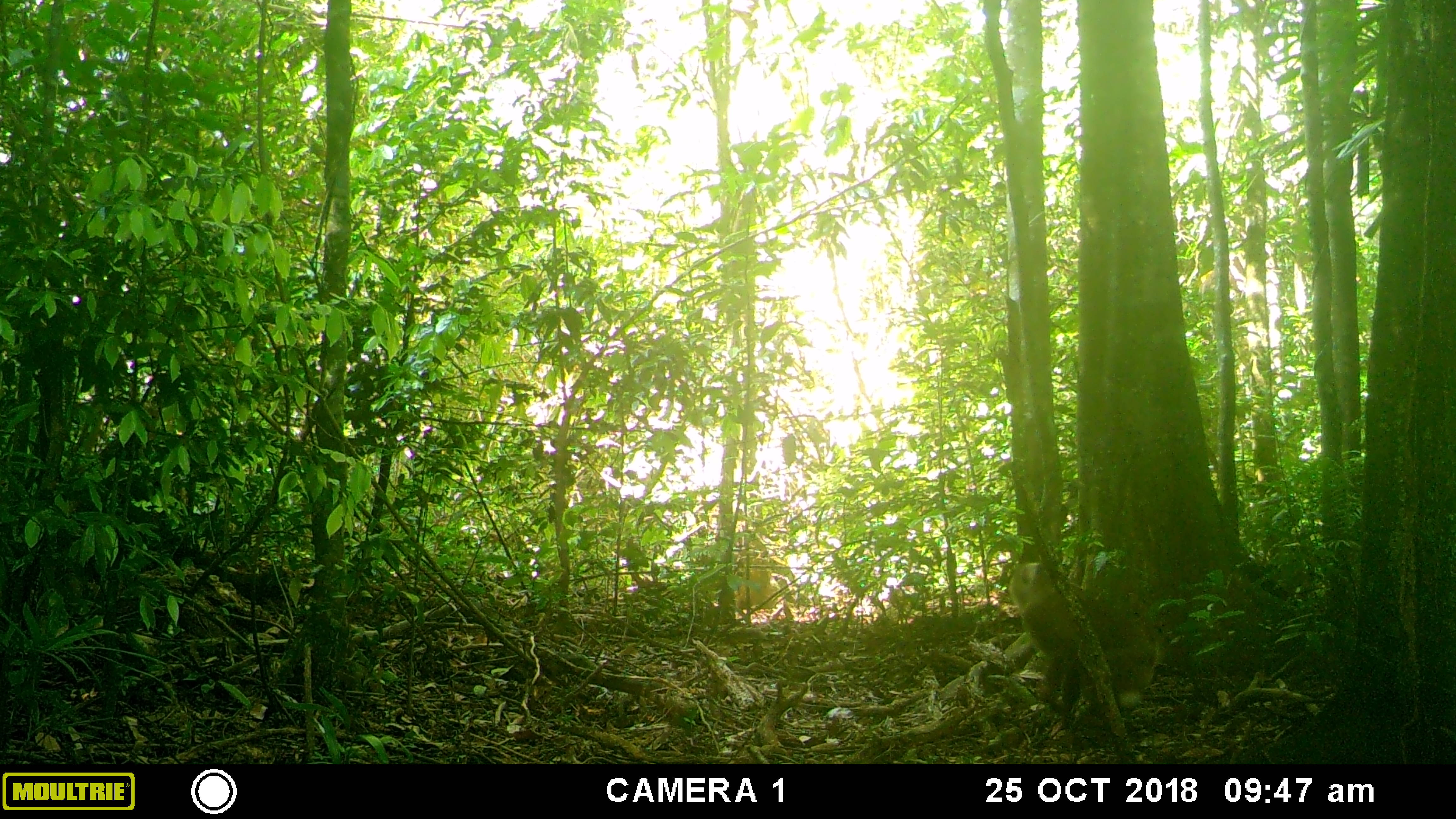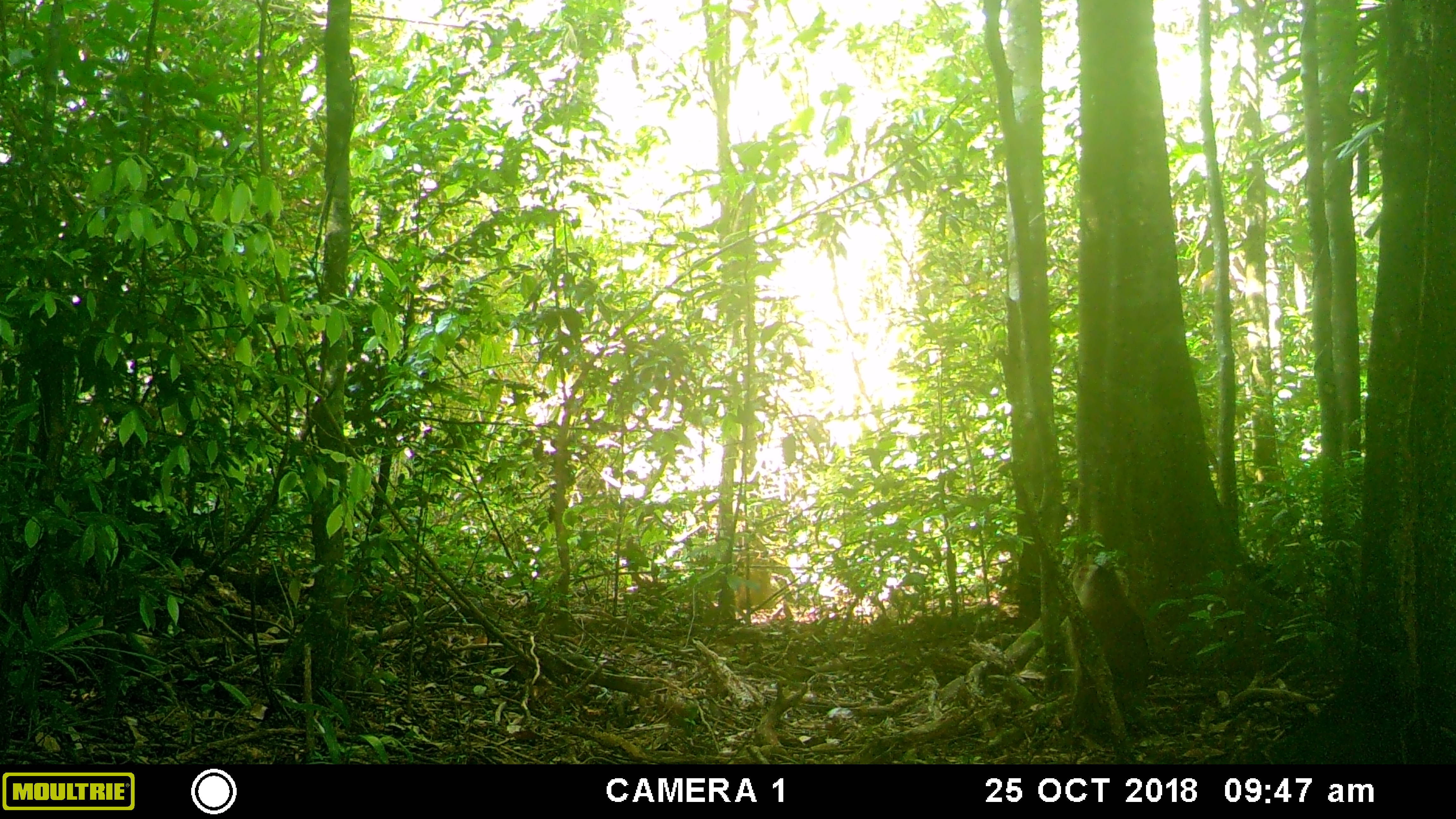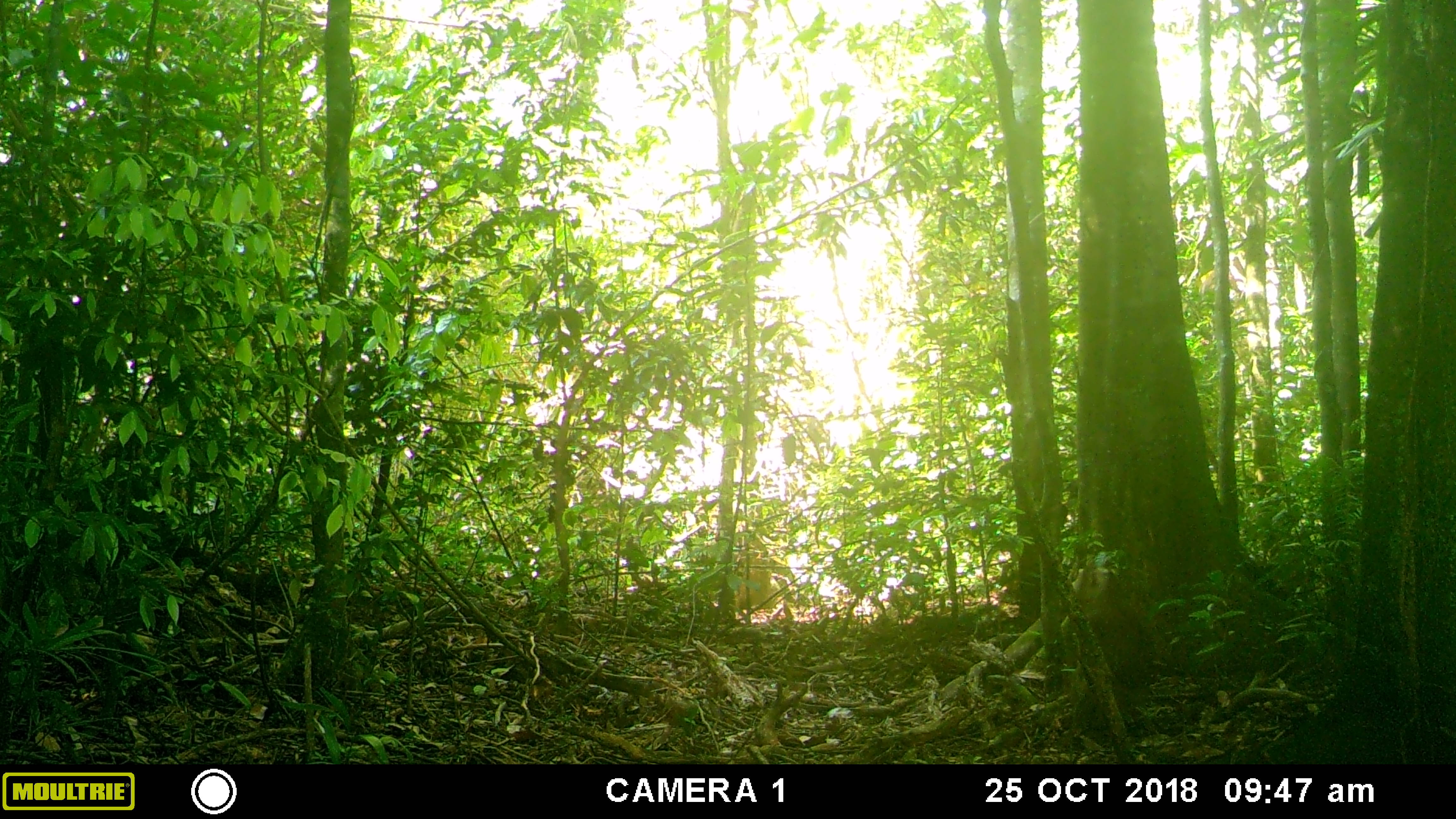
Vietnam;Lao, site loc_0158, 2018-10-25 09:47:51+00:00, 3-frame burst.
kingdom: Animalia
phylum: Chordata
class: Mammalia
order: Primates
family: Cercopithecidae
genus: Macaca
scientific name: Macaca nemestrina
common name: pig-tailed macaque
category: pig tailed macaque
Pig tailed macaque (pig-tailed macaque) (Macaca nemestrina). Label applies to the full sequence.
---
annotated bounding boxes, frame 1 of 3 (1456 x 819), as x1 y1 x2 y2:
pig tailed macaque: 1007 561 1161 732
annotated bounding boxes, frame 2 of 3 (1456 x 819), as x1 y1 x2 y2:
pig tailed macaque: 1061 560 1151 746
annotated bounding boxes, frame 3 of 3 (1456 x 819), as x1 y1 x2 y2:
pig tailed macaque: 1058 560 1159 748